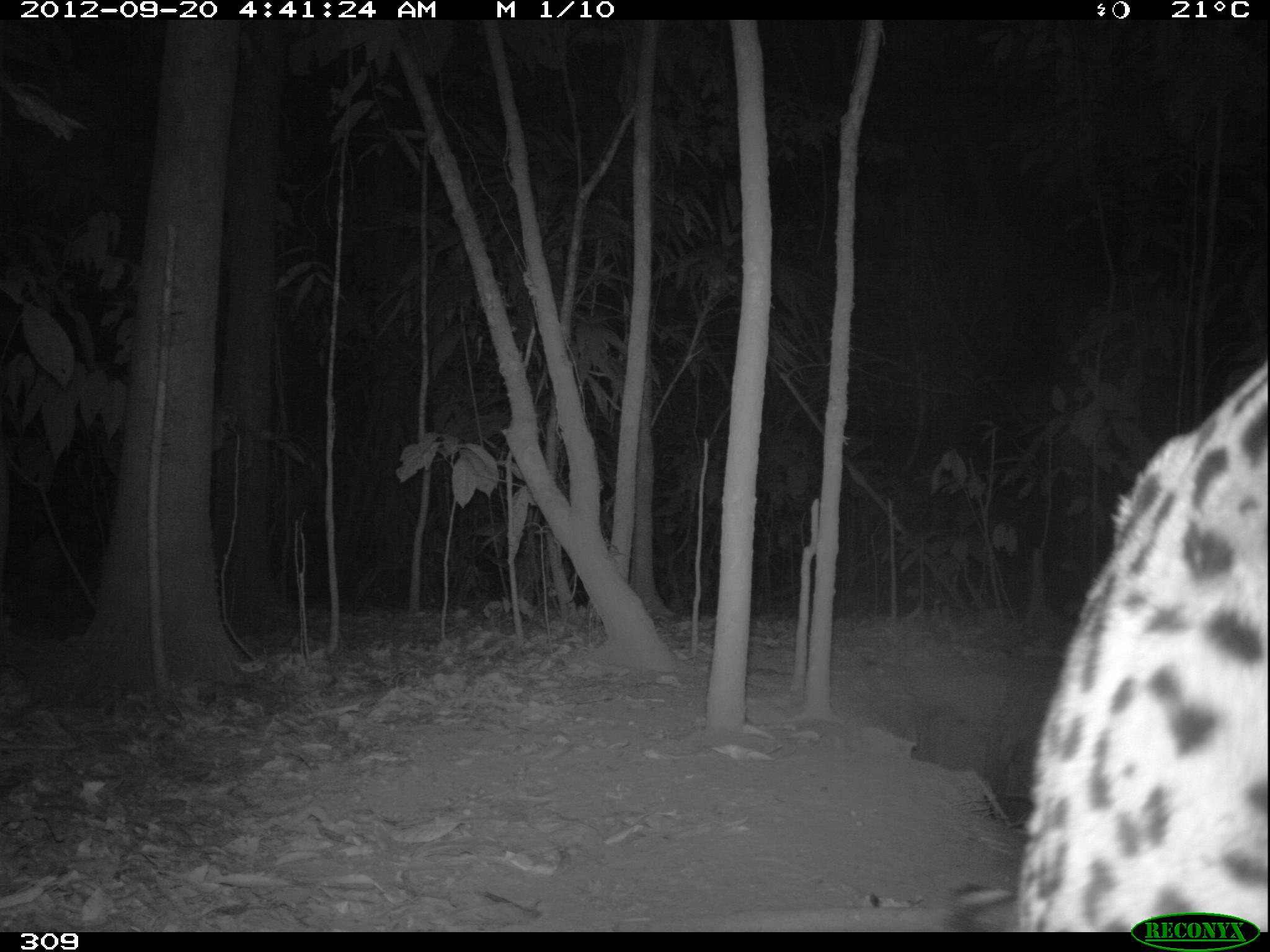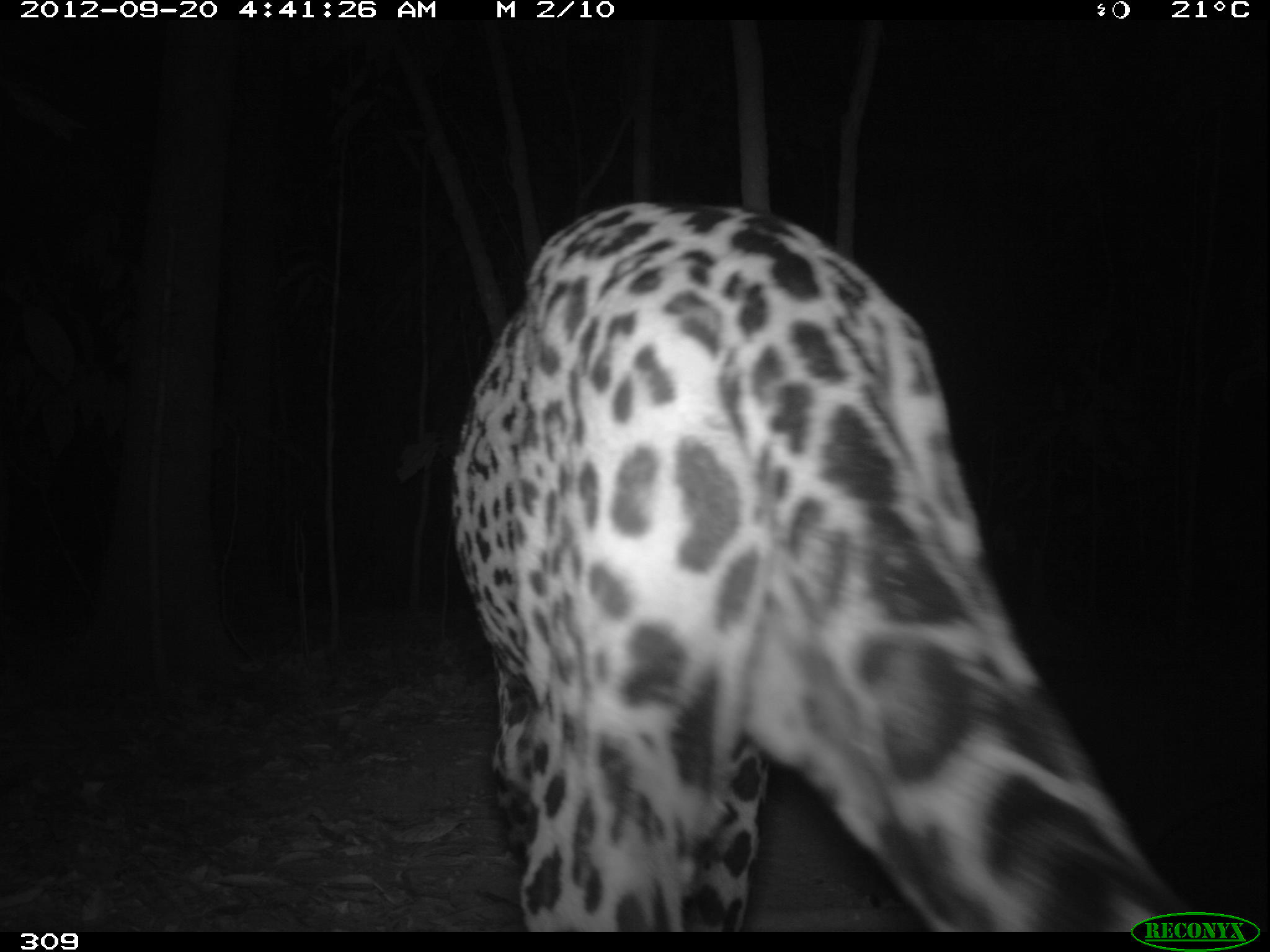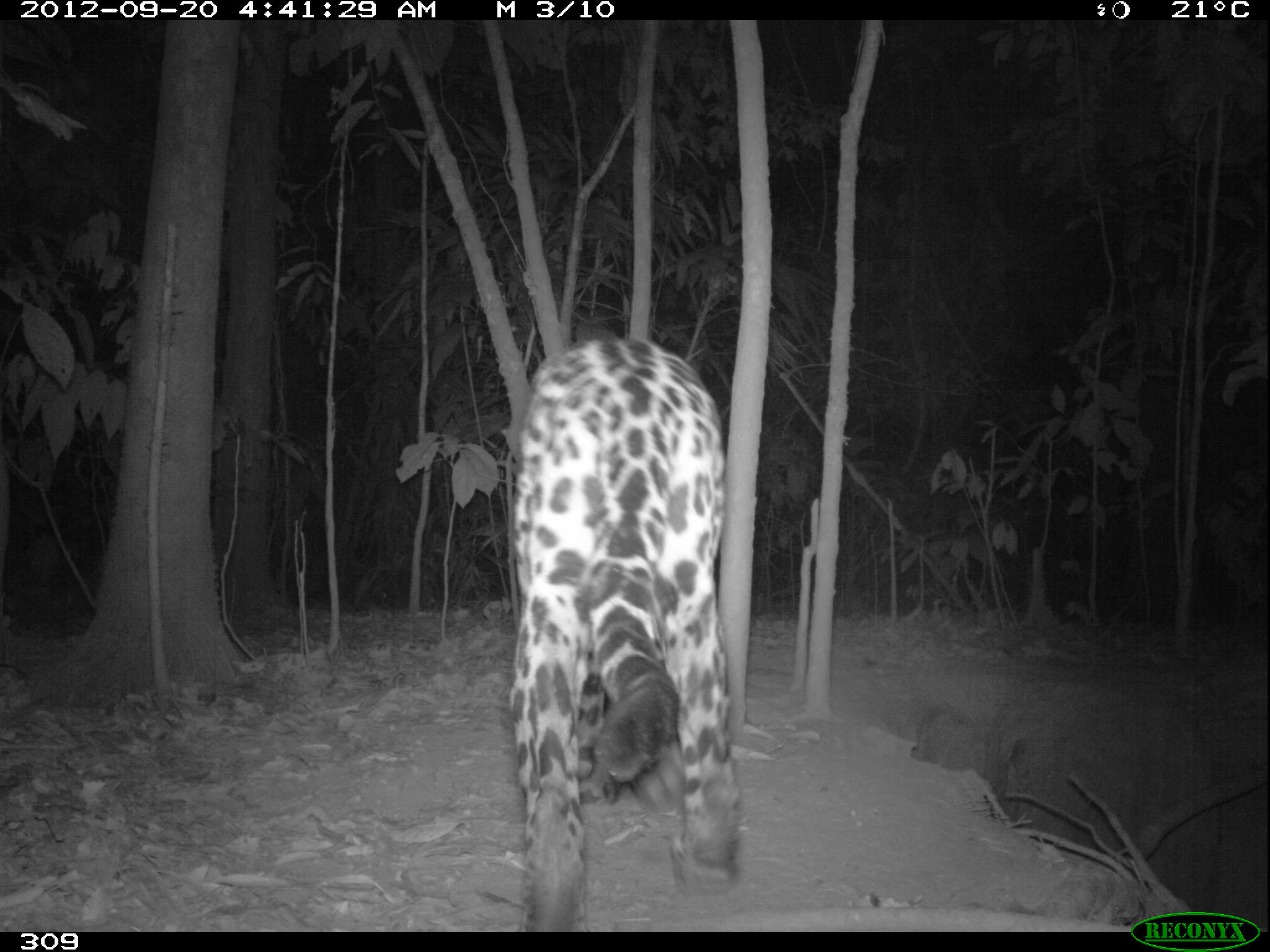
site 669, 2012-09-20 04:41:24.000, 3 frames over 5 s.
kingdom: Animalia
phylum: Chordata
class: Mammalia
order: Carnivora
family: Felidae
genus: Panthera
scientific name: Panthera onca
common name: jaguar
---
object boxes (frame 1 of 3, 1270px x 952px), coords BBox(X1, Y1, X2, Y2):
panthera onca: BBox(1012, 357, 1264, 924)